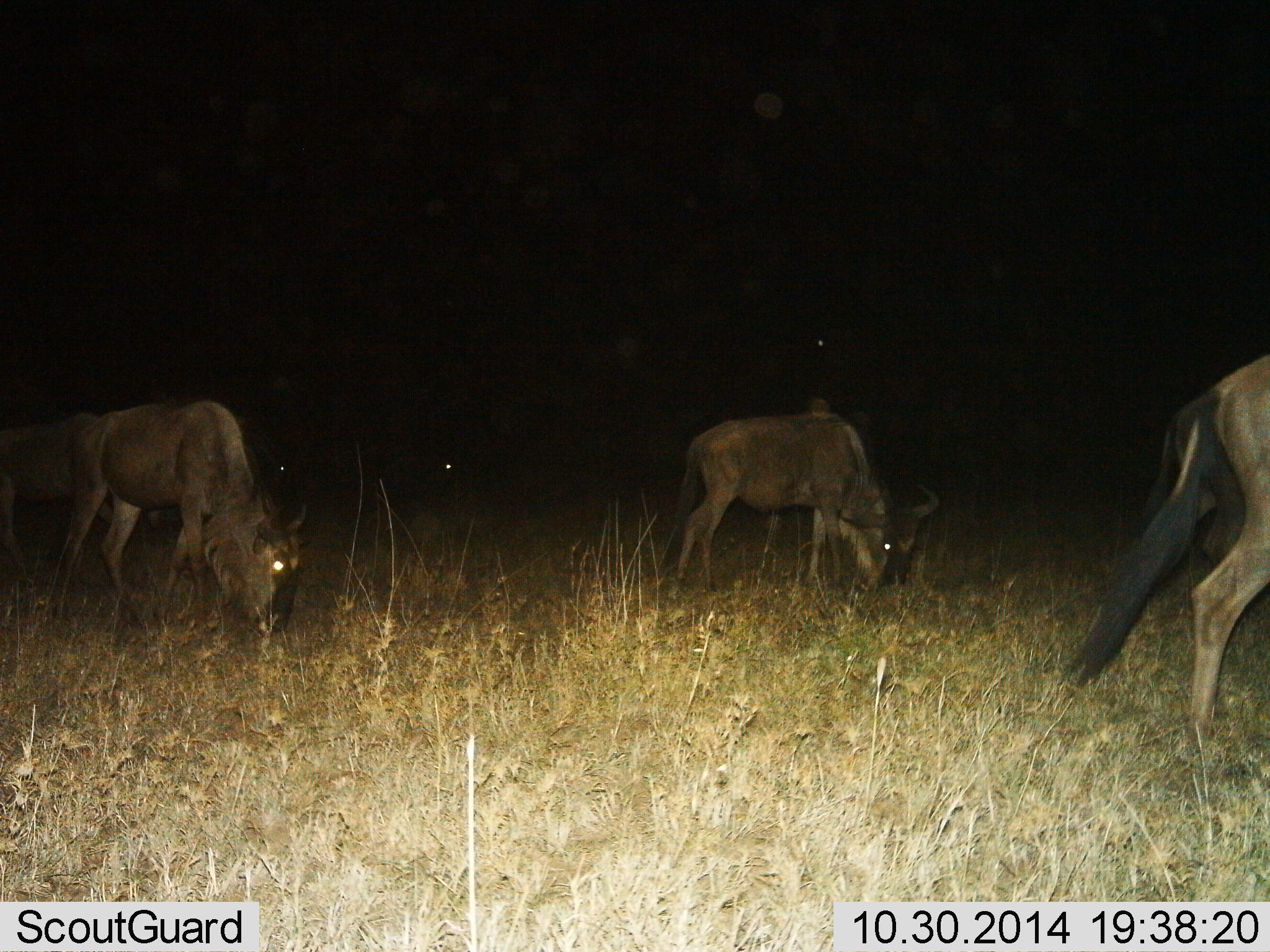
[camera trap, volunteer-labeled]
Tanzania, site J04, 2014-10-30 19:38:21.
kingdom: Animalia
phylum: Chordata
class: Mammalia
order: Artiodactyla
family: Bovidae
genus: Connochaetes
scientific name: Connochaetes taurinus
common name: blue wildebeest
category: wildebeest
Wildebeest (blue wildebeest) (Connochaetes taurinus), count 4. Behavior (volunteer vote fractions): standing 30%, resting 0%, moving 30%, interacting 0%. Young present (vote fraction): 0%. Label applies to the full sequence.